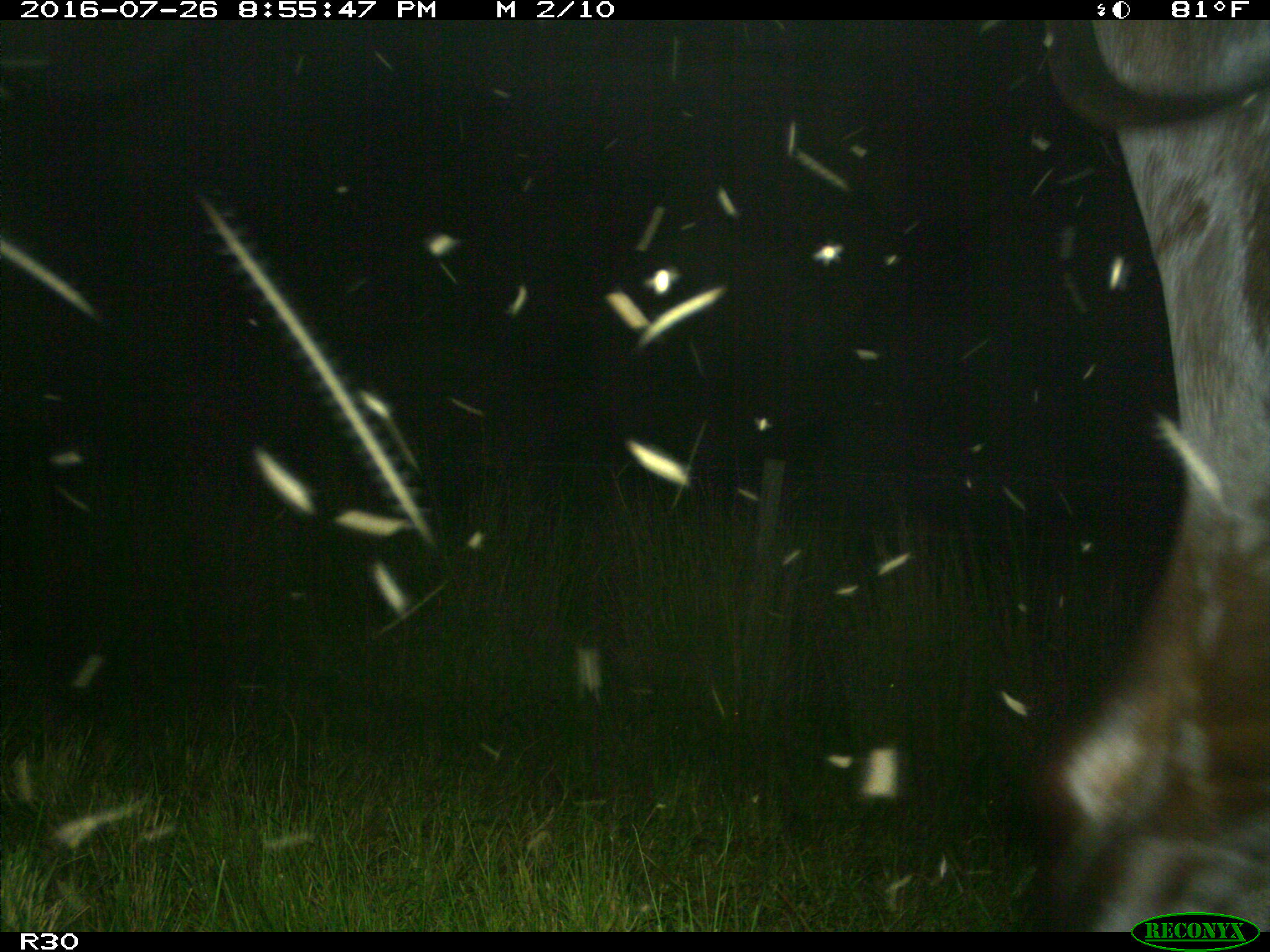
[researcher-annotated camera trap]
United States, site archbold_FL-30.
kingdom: Animalia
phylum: Chordata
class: Mammalia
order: Artiodactyla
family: Bovidae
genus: Bos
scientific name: Bos taurus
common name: domestic cow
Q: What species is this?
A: Bos taurus (domestic cow).